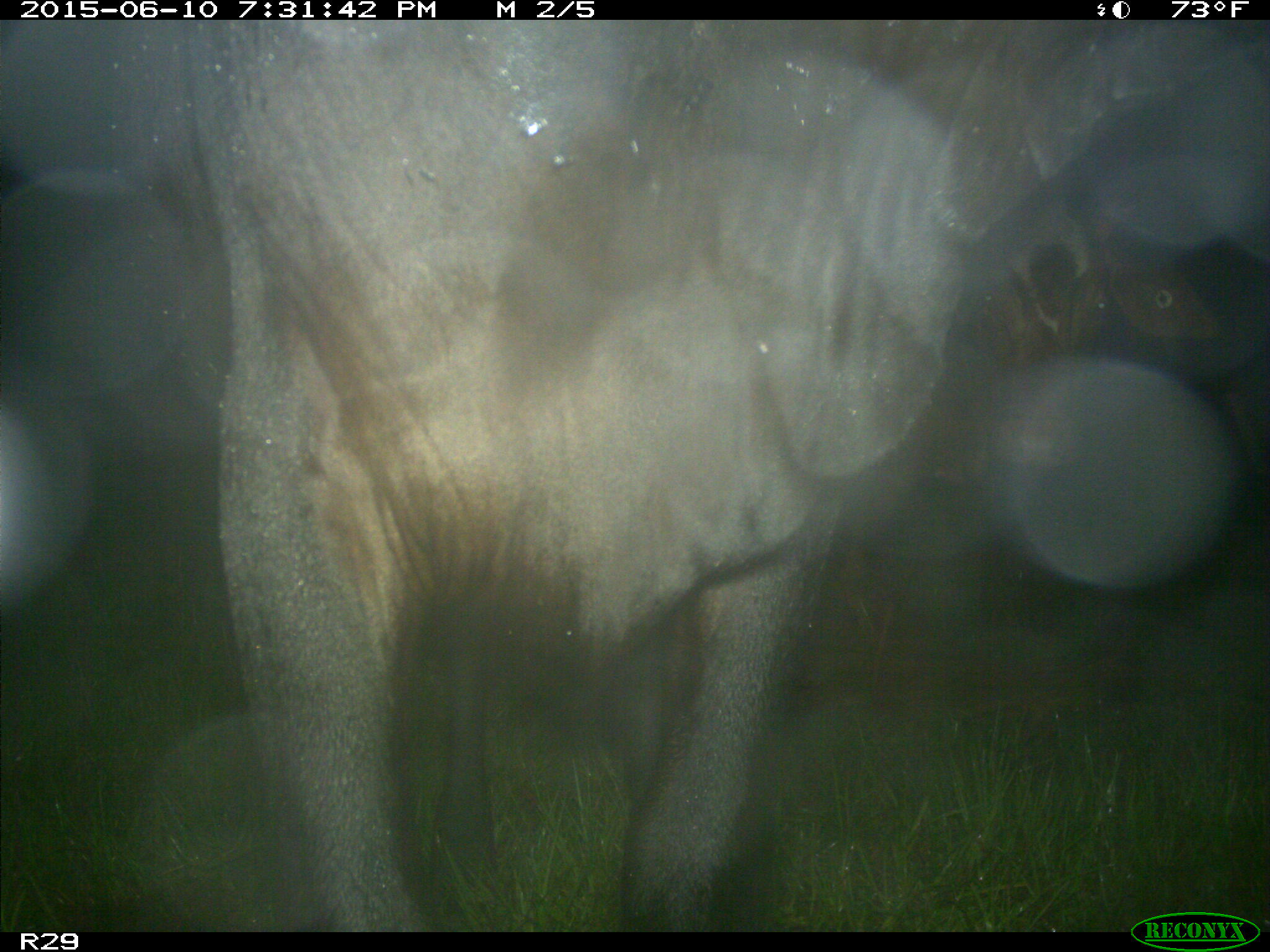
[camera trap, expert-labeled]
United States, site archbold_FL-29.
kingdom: Animalia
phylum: Chordata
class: Mammalia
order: Artiodactyla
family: Bovidae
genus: Bos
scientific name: Bos taurus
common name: domestic cow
Bos taurus (domestic cow).